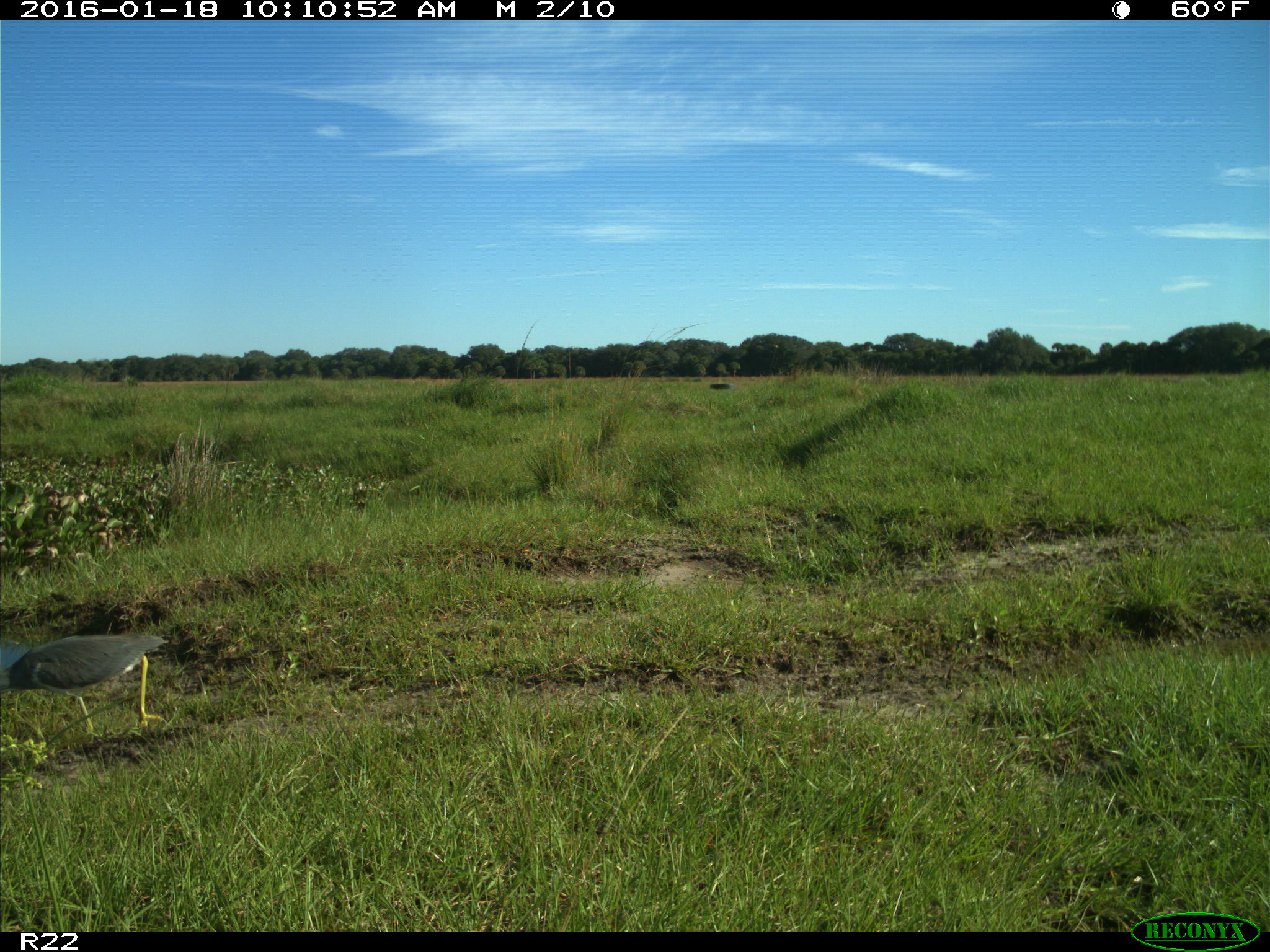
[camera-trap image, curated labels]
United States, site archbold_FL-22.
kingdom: Animalia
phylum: Chordata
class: Aves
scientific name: Aves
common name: birds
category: unidentified bird